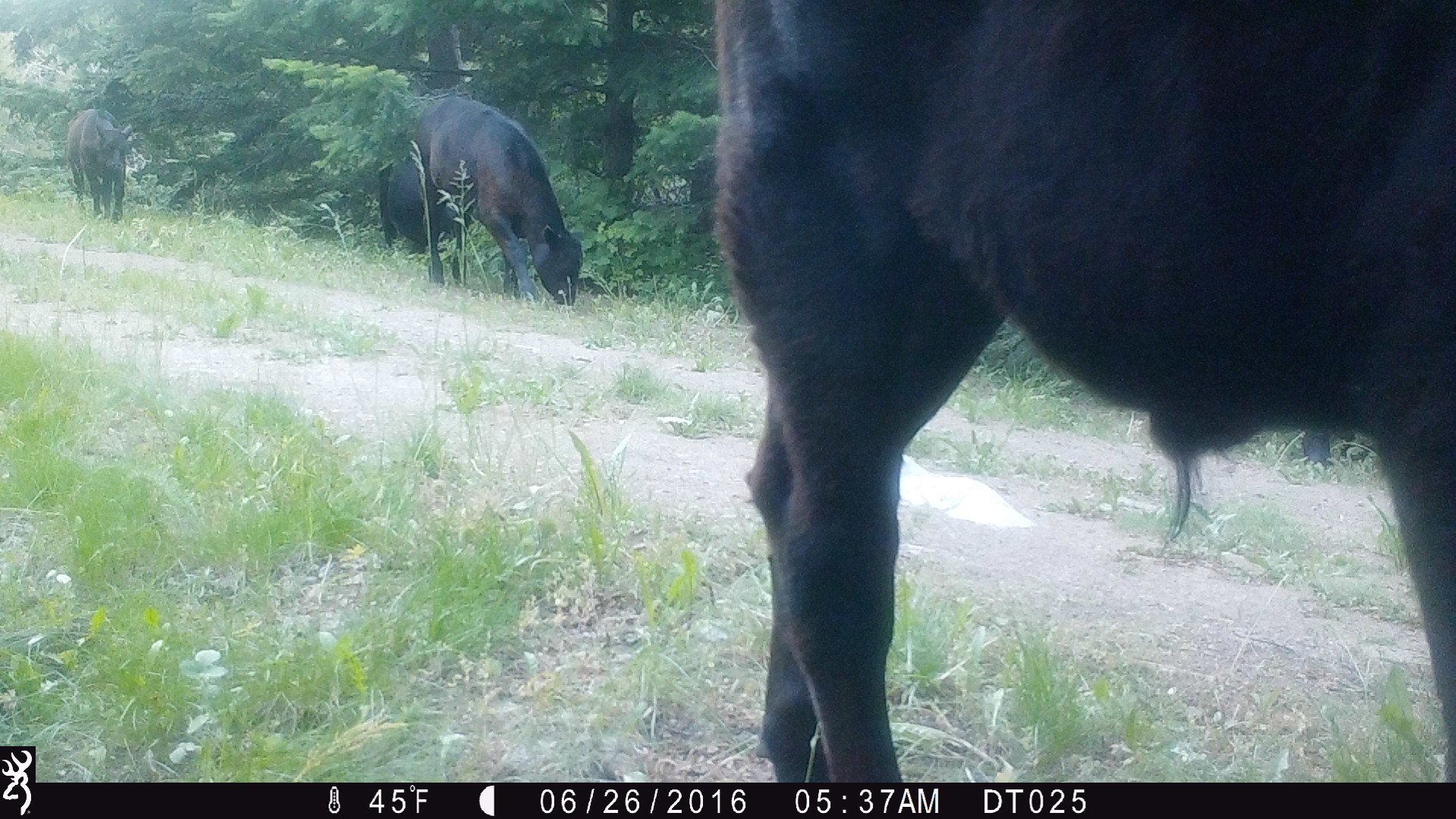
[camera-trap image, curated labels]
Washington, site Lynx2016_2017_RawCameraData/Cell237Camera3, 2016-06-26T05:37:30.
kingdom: Animalia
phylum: Chordata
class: Mammalia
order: Artiodactyla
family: Bovidae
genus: Bos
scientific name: Bos taurus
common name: domestic cattle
Domestic cattle (Bos taurus). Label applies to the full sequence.